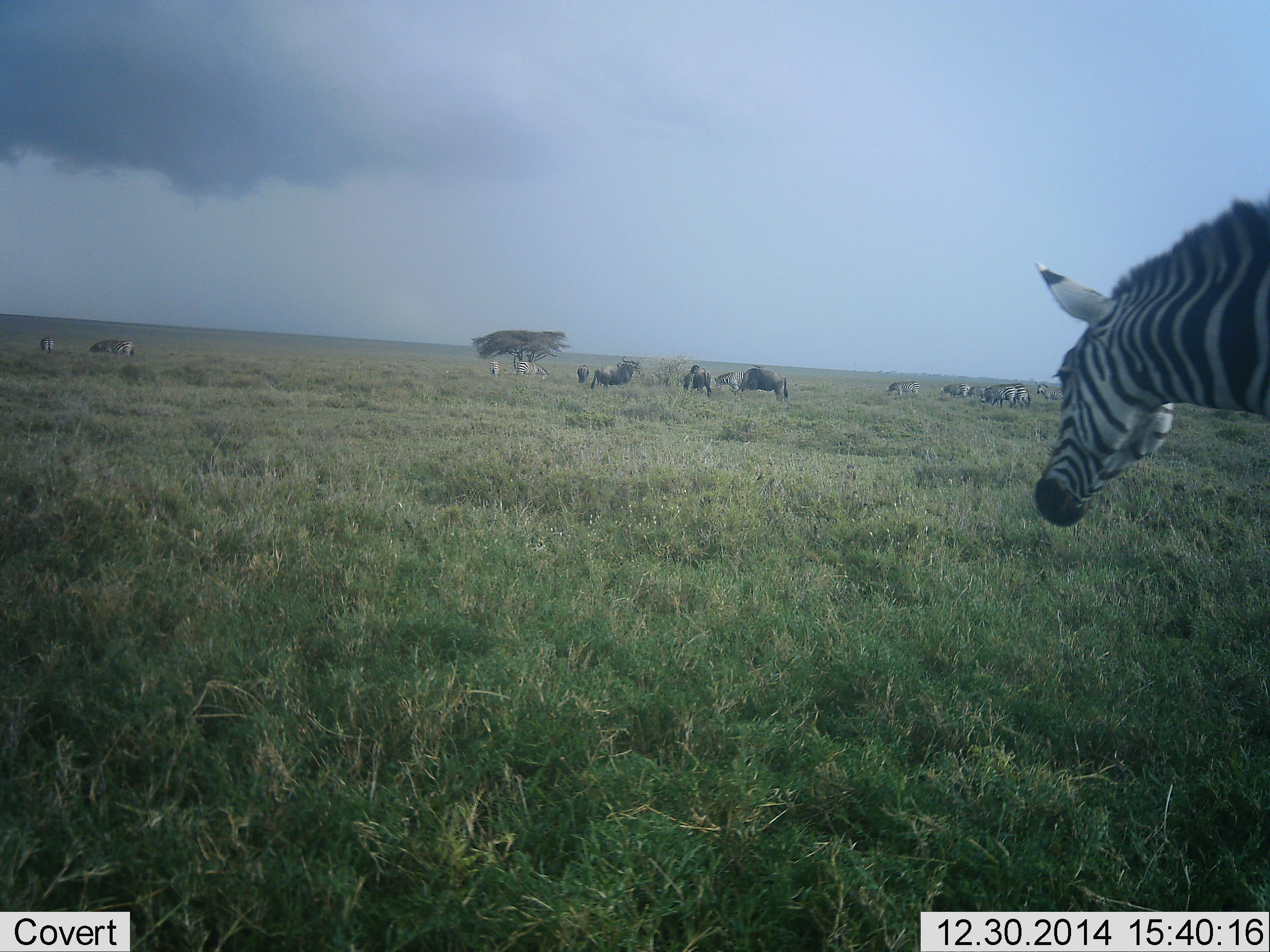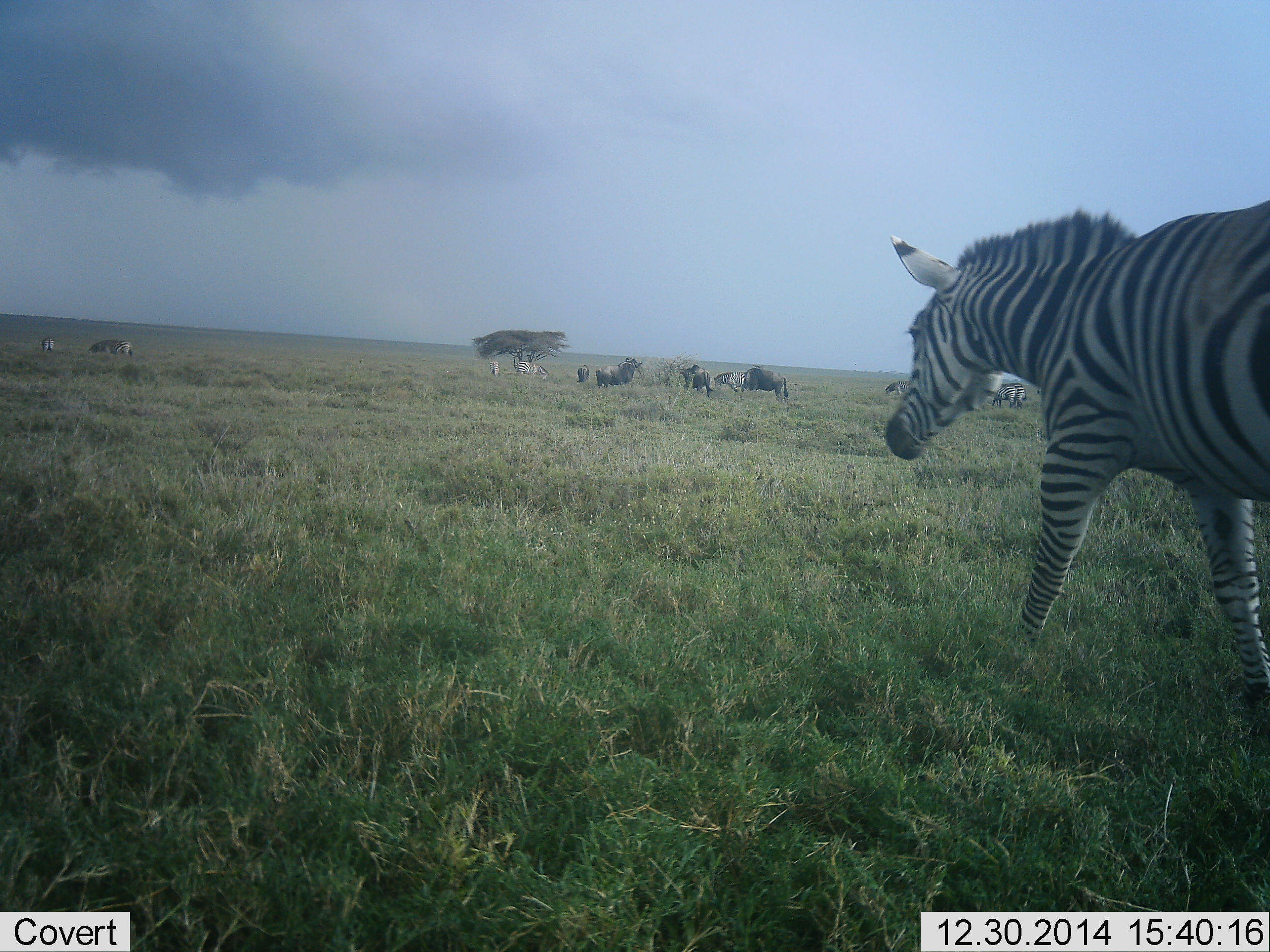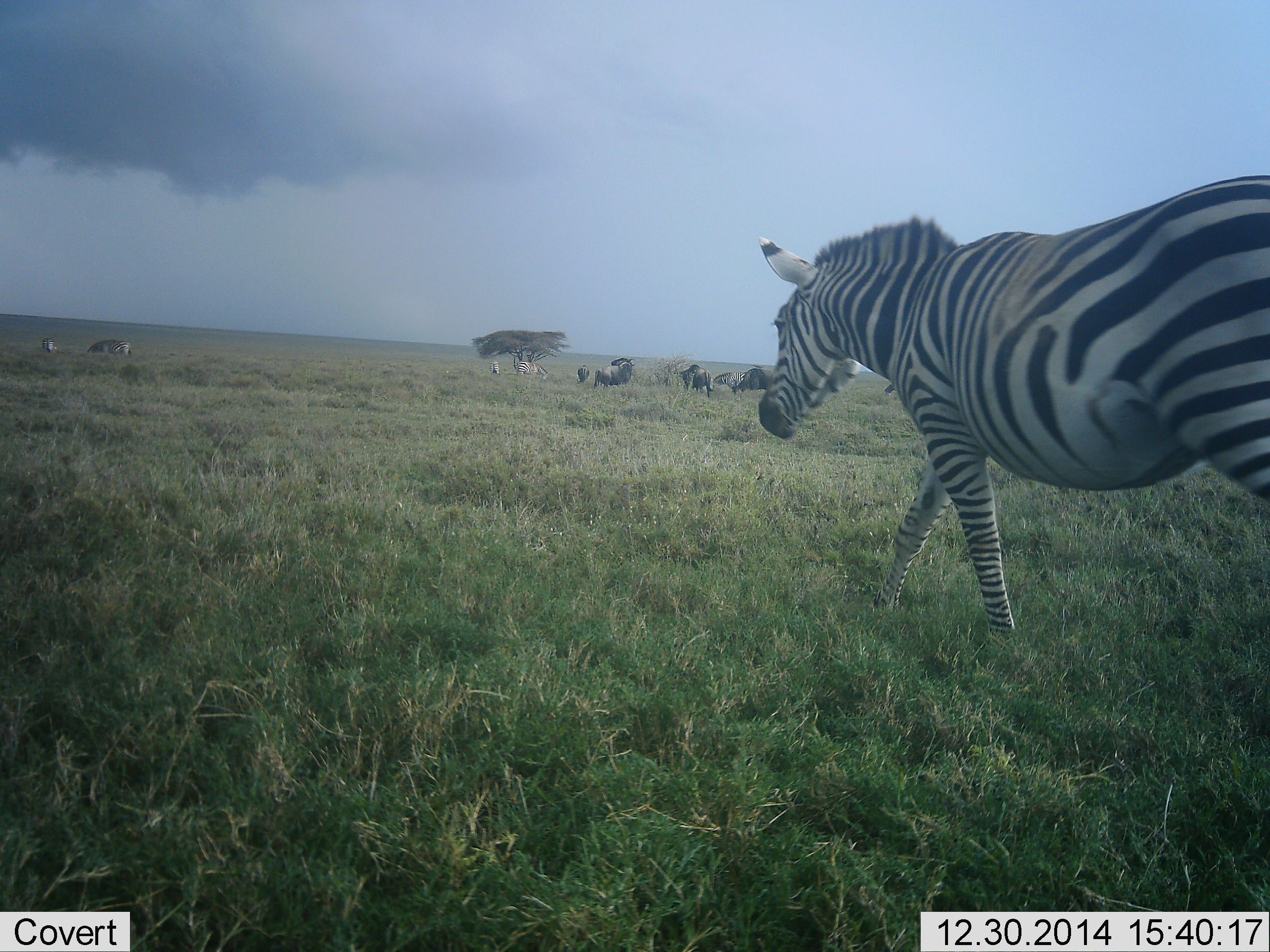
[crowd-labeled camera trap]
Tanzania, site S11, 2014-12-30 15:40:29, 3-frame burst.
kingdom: Animalia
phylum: Chordata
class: Mammalia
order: Artiodactyla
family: Bovidae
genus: Connochaetes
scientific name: Connochaetes taurinus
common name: blue wildebeest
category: wildebeest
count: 10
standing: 50%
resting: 0%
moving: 0%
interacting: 0%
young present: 0%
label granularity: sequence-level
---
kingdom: Animalia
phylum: Chordata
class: Mammalia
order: Perissodactyla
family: Equidae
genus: Equus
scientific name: Equus quagga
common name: plains zebra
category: zebra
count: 5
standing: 38%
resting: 8%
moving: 85%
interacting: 0%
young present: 0%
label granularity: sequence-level